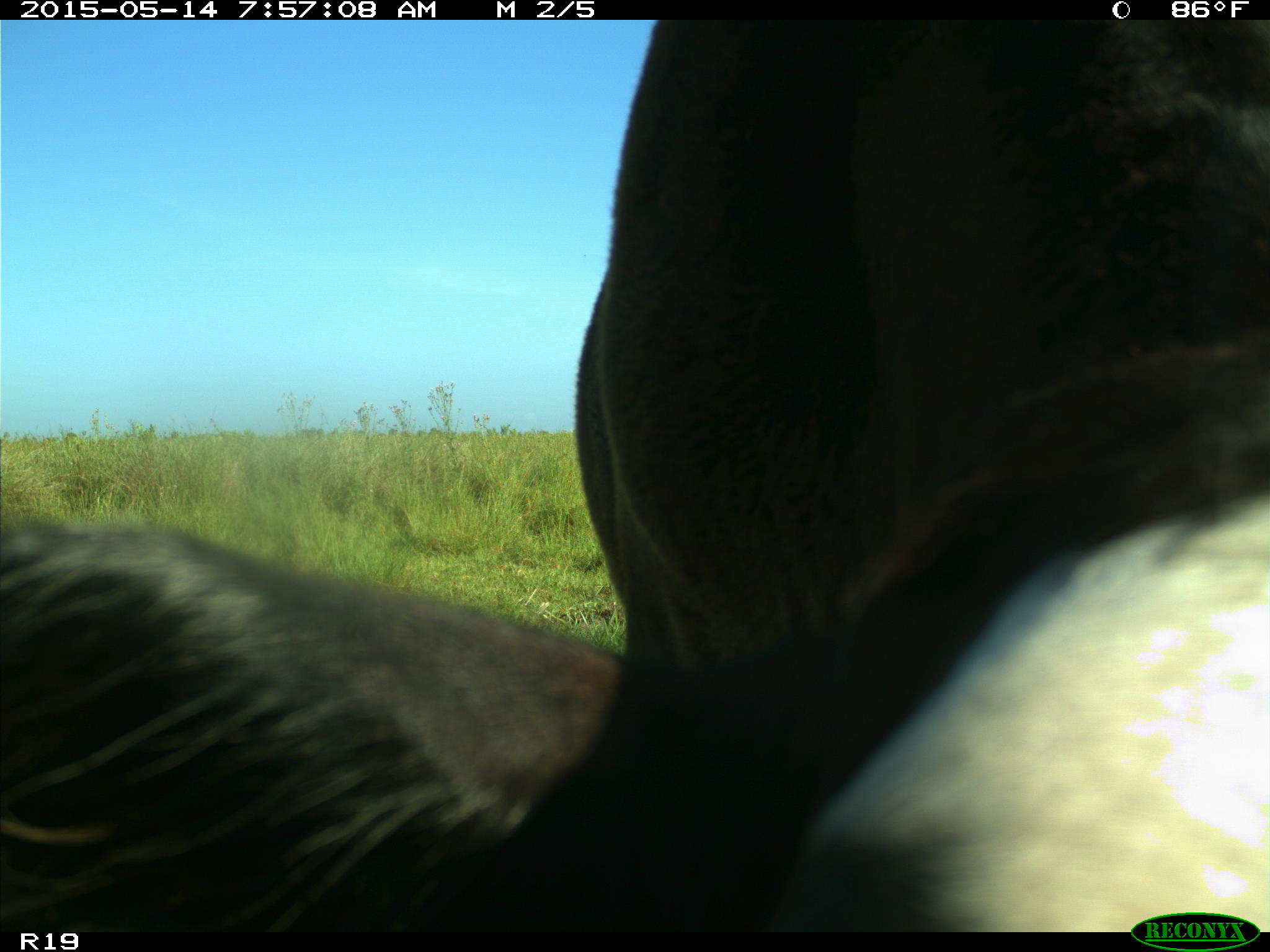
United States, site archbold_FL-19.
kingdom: Animalia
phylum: Chordata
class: Mammalia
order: Artiodactyla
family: Bovidae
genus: Bos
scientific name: Bos taurus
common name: domestic cow